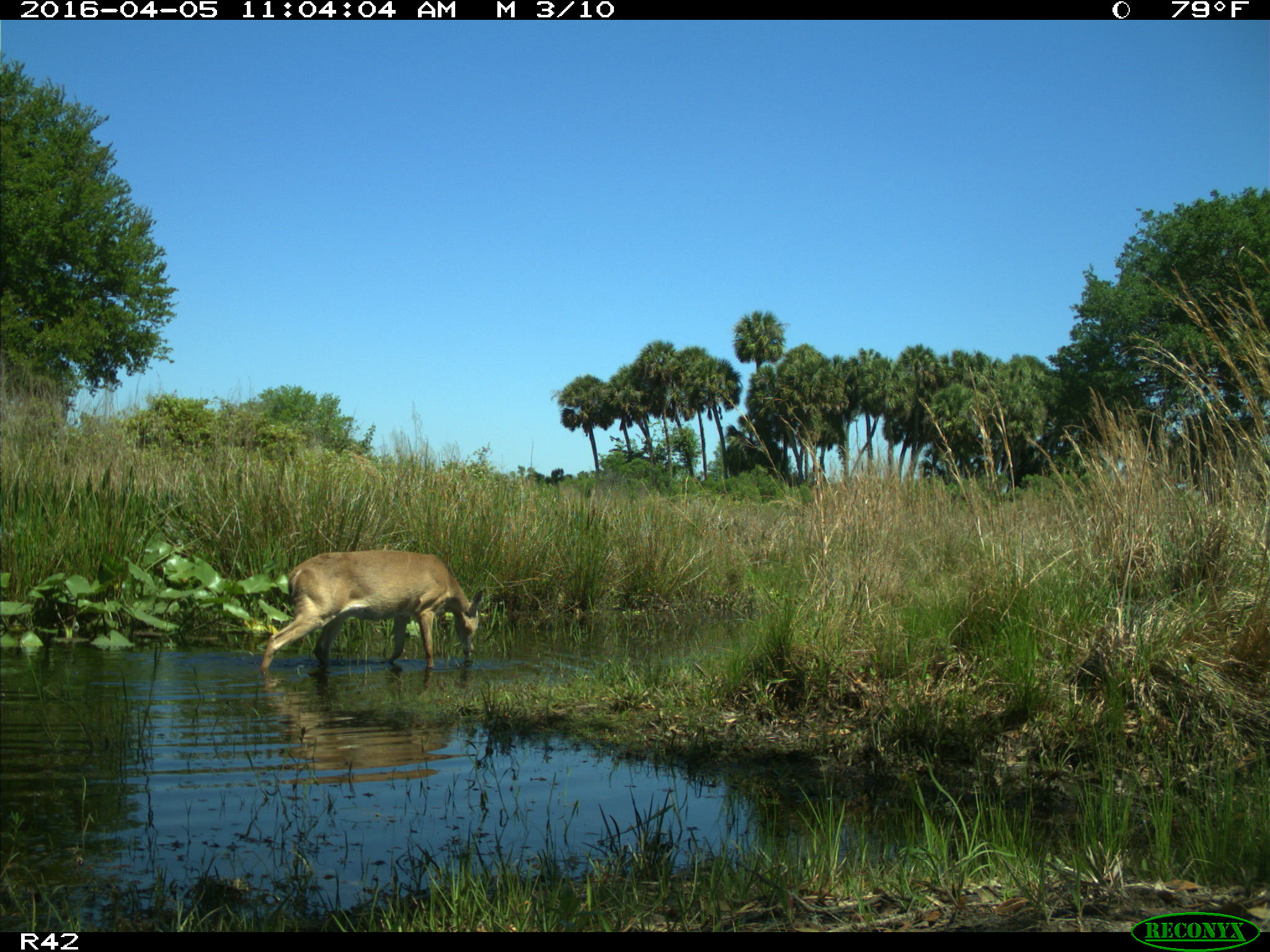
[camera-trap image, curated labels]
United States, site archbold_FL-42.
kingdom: Animalia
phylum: Chordata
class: Mammalia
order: Artiodactyla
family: Cervidae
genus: Odocoileus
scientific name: Odocoileus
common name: deer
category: unidentified deer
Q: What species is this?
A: Unidentified deer (deer) (Odocoileus).